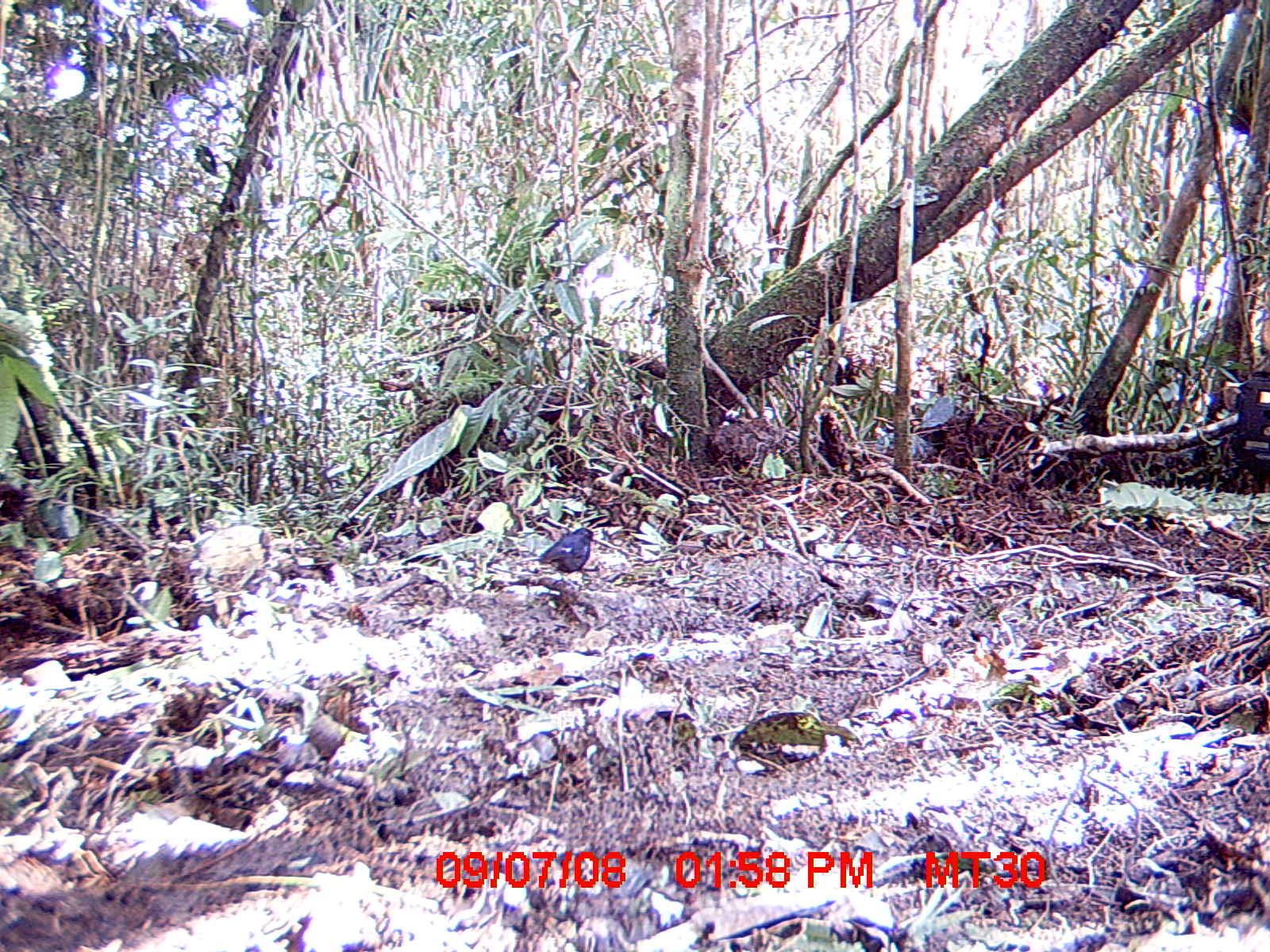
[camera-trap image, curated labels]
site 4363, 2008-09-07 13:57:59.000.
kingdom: Animalia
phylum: Chordata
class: Aves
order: Passeriformes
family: Muscicapidae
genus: Copsychus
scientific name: Copsychus albospecularis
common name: madagascar magpie-robin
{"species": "Copsychus albospecularis (madagascar magpie-robin)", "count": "1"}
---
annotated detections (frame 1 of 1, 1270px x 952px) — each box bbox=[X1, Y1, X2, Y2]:
copsychus albospecularis: bbox=[538, 526, 600, 578]